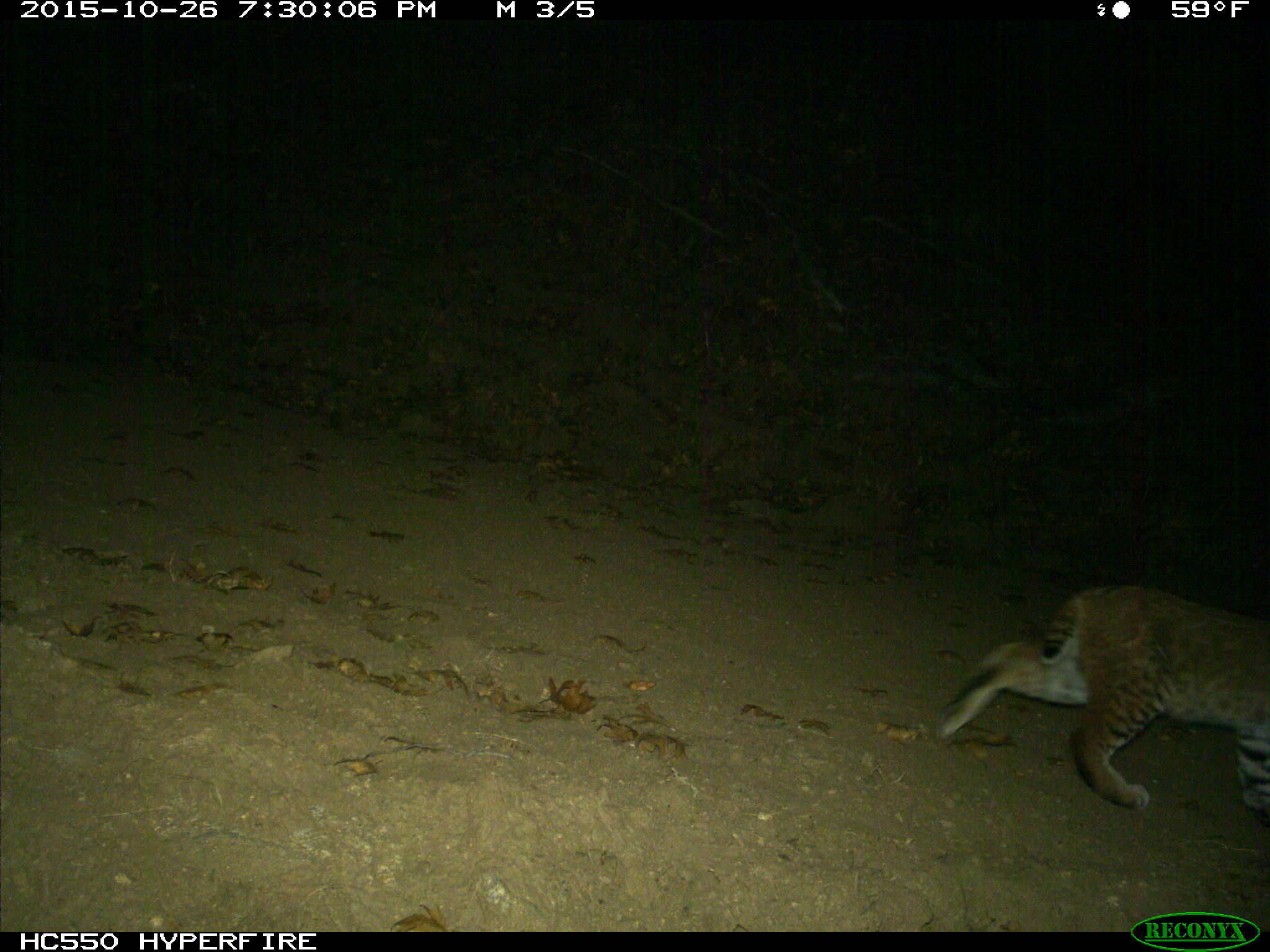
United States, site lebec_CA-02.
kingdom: Animalia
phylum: Chordata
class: Mammalia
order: Carnivora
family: Felidae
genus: Lynx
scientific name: Lynx rufus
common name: bobcat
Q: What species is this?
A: Lynx rufus (bobcat).